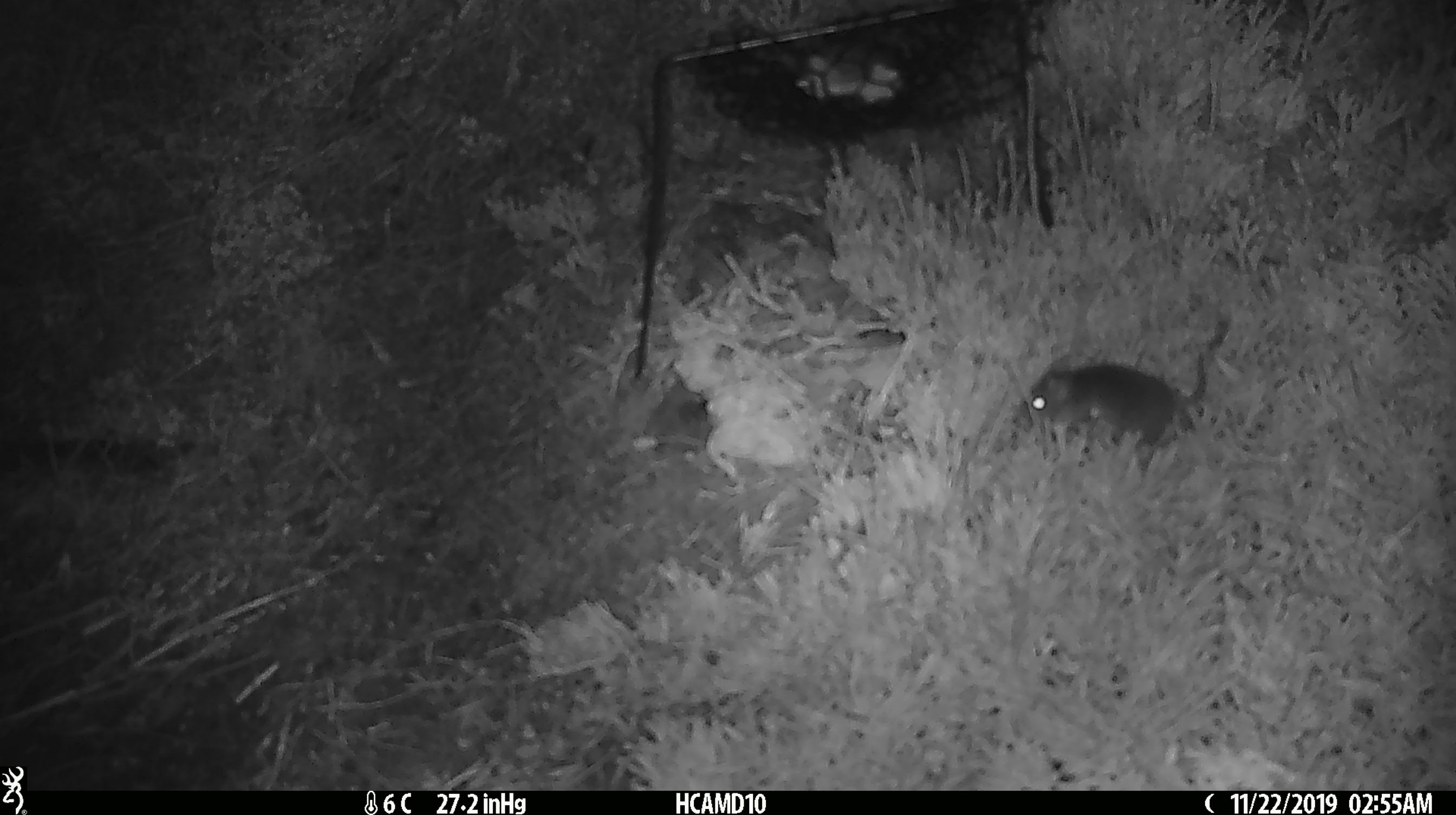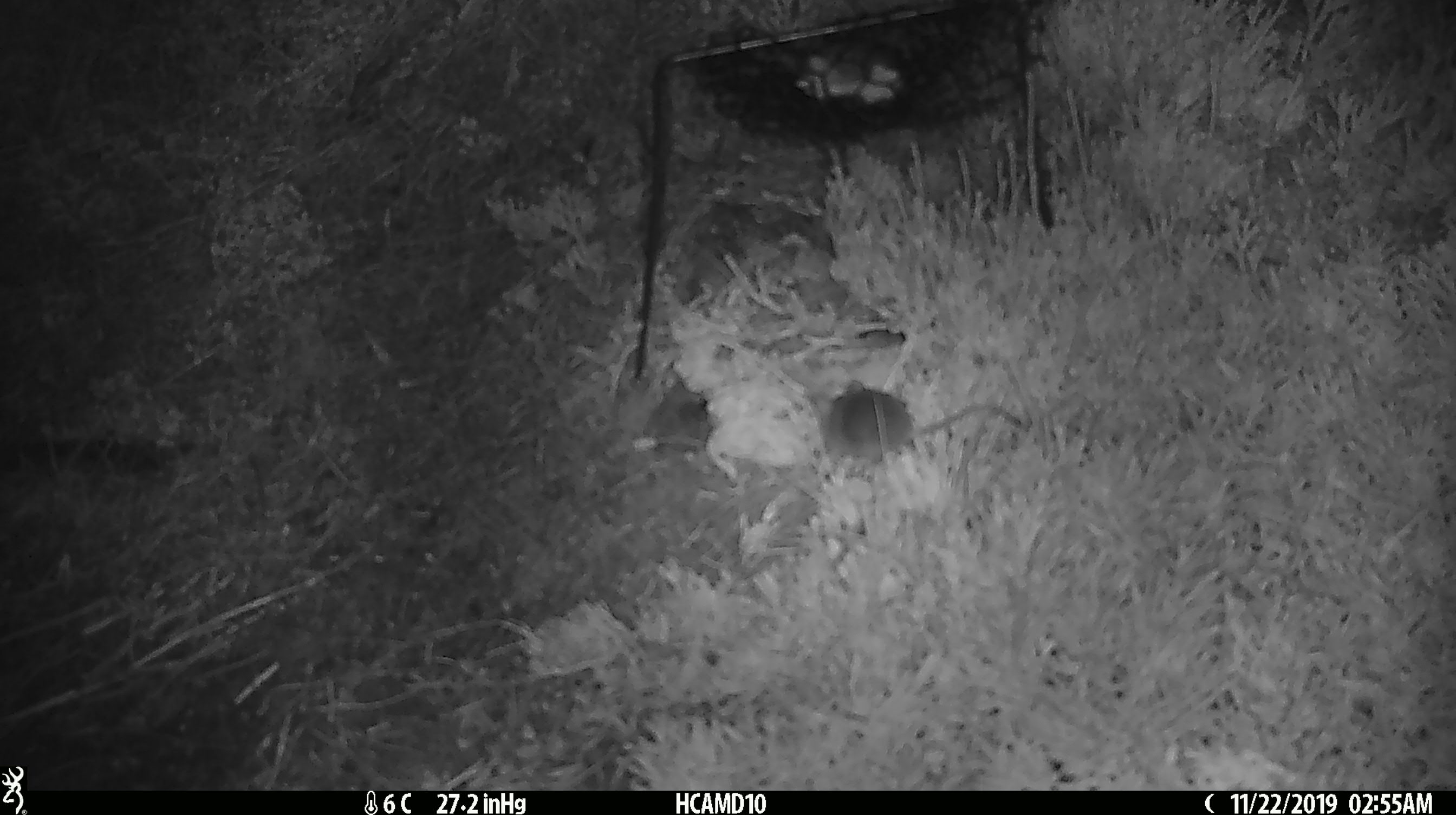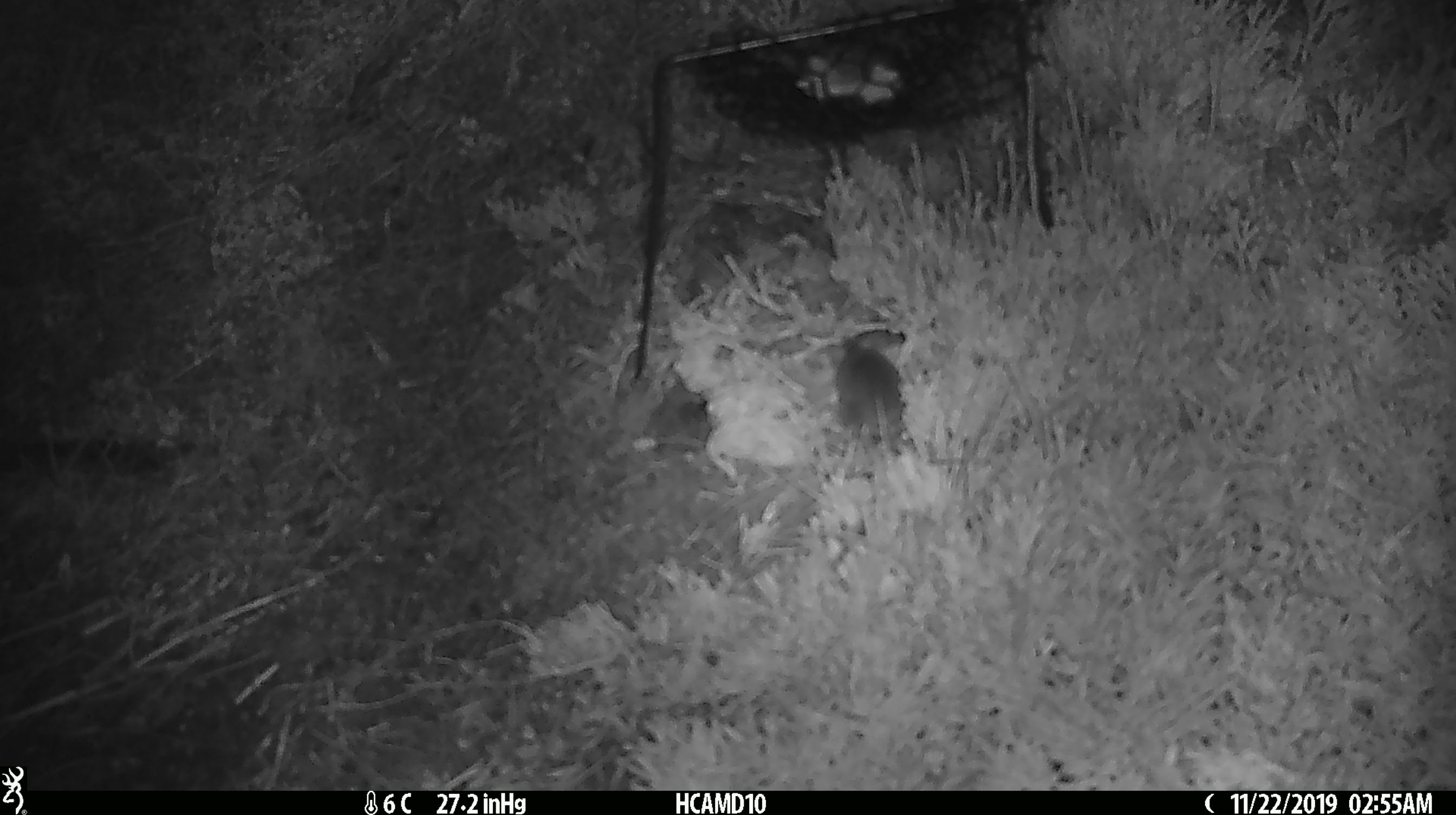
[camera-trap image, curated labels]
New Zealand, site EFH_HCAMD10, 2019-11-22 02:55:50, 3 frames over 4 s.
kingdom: Animalia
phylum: Chordata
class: Mammalia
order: Rodentia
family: Muridae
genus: Mus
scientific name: Mus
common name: mouse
Mouse (Mus).